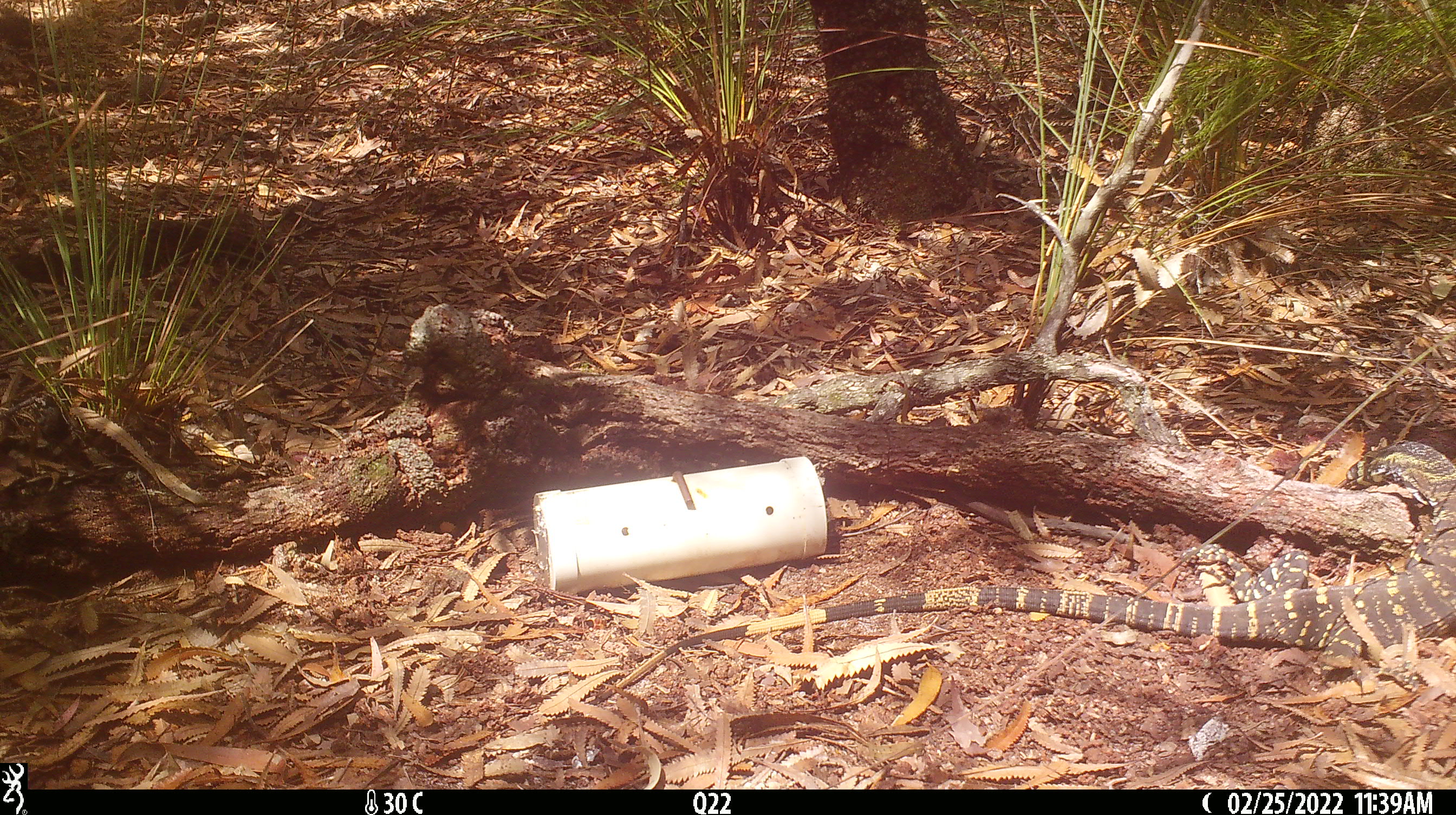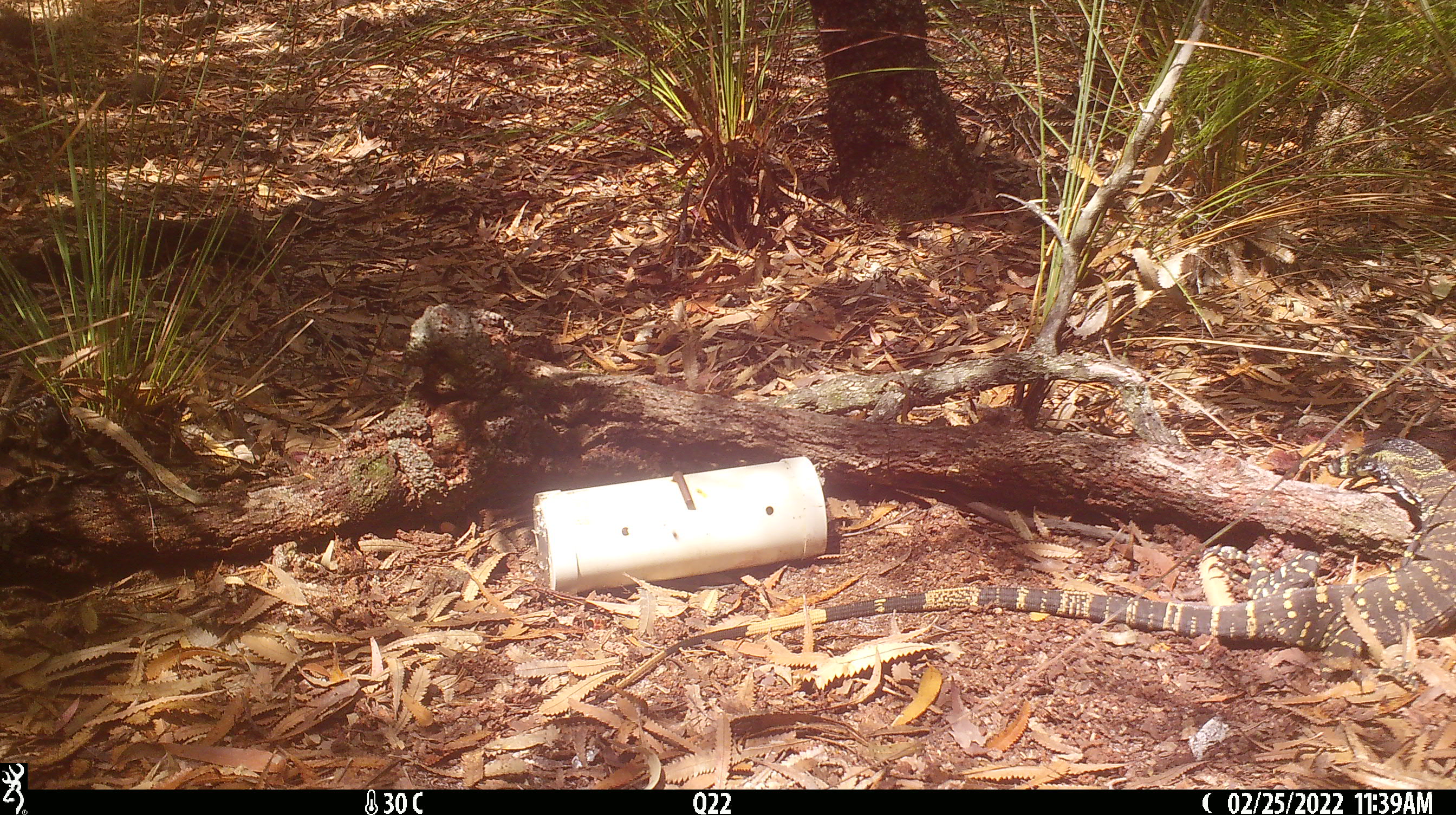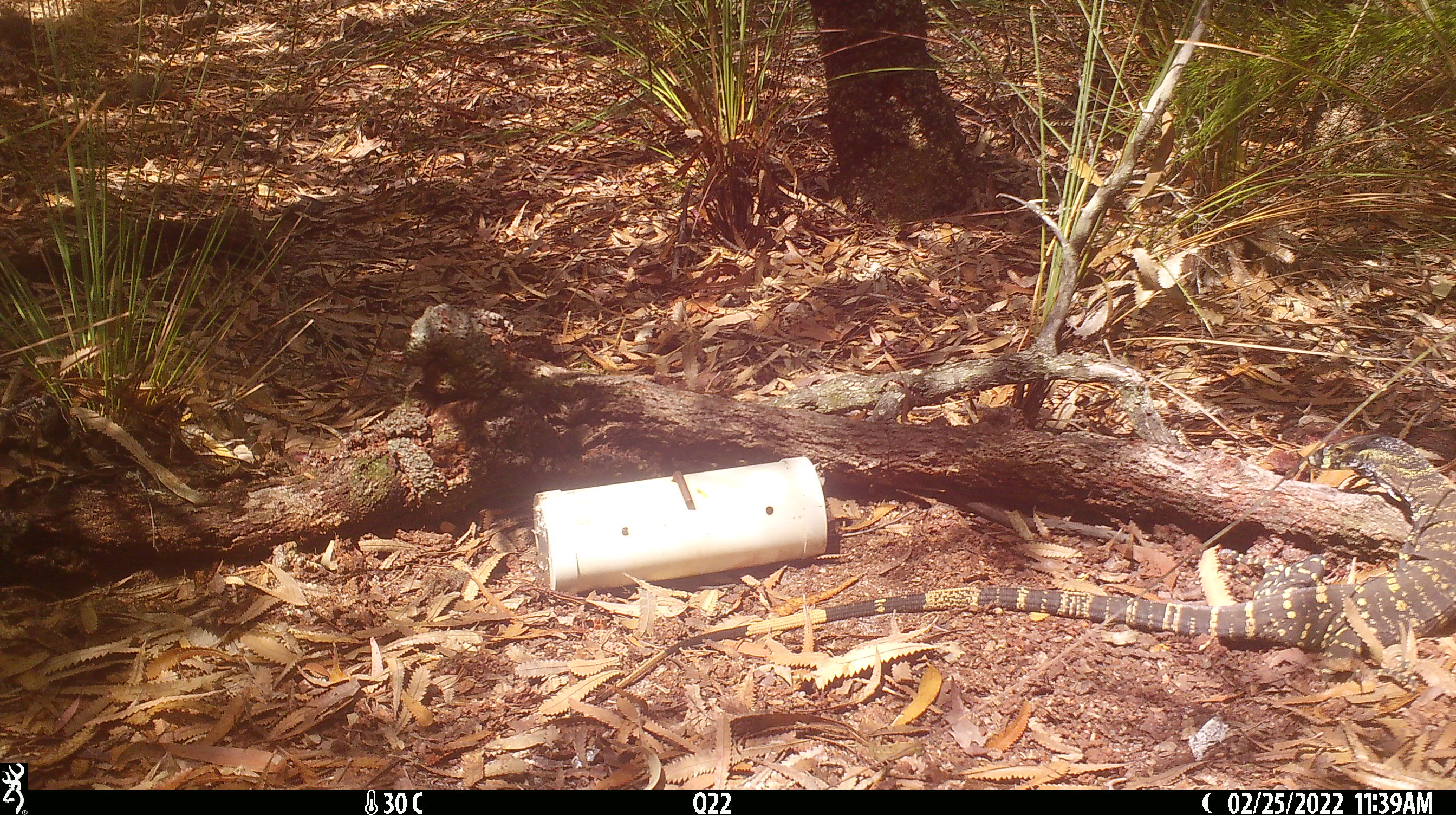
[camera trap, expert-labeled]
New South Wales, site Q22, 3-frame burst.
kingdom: Animalia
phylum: Chordata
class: Reptilia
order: Squamata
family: Varanidae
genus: Varanus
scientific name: Varanus varius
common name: lace monitor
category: goanna